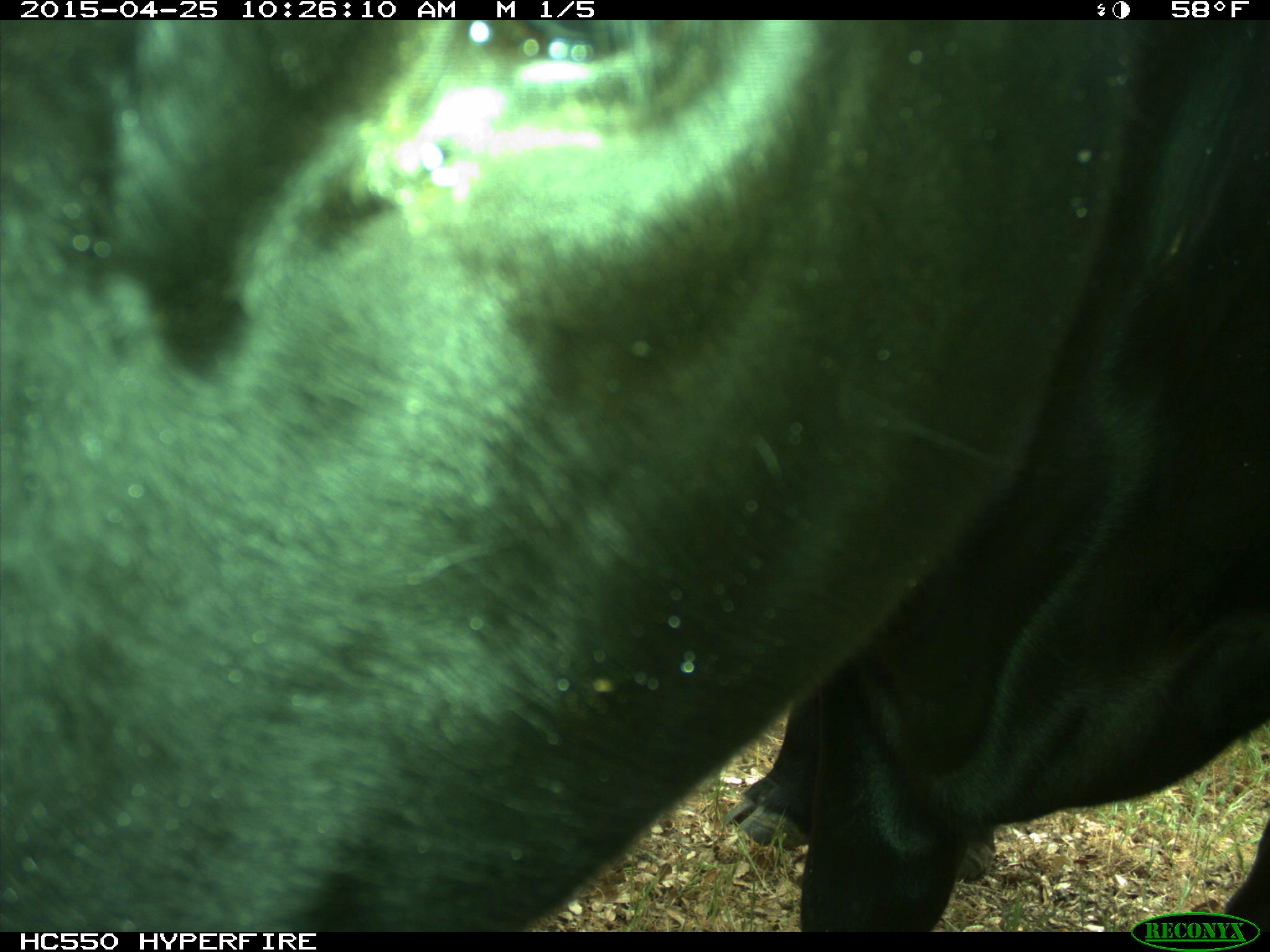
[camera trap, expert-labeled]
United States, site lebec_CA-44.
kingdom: Animalia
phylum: Chordata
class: Mammalia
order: Artiodactyla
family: Suidae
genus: Sus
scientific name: Sus scrofa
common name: wild boar